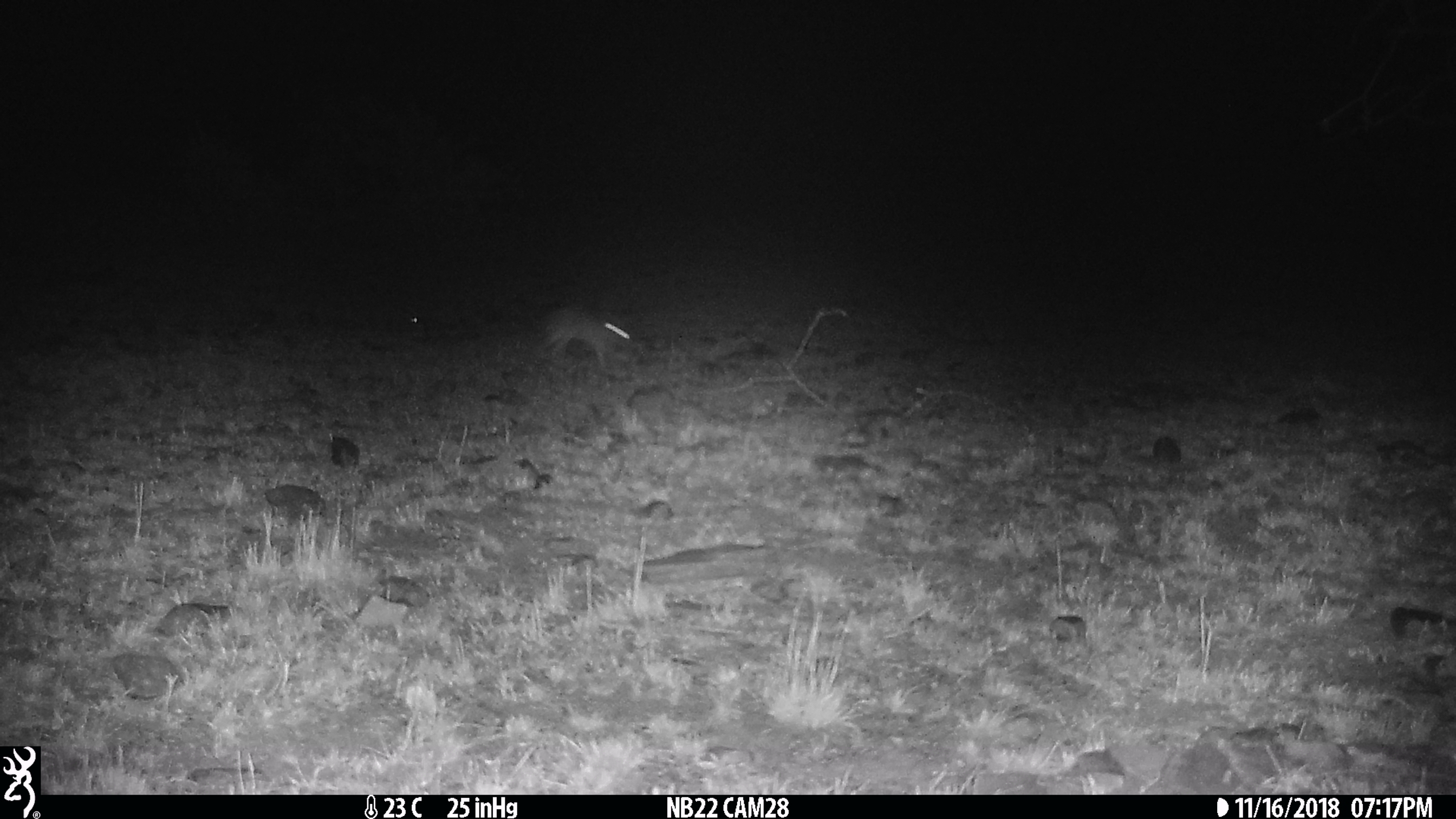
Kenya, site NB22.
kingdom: Animalia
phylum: Chordata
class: Mammalia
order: Lagomorpha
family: Leporidae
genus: Lepus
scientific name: Lepus capensis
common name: cape hare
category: hare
Hare (cape hare) (Lepus capensis).